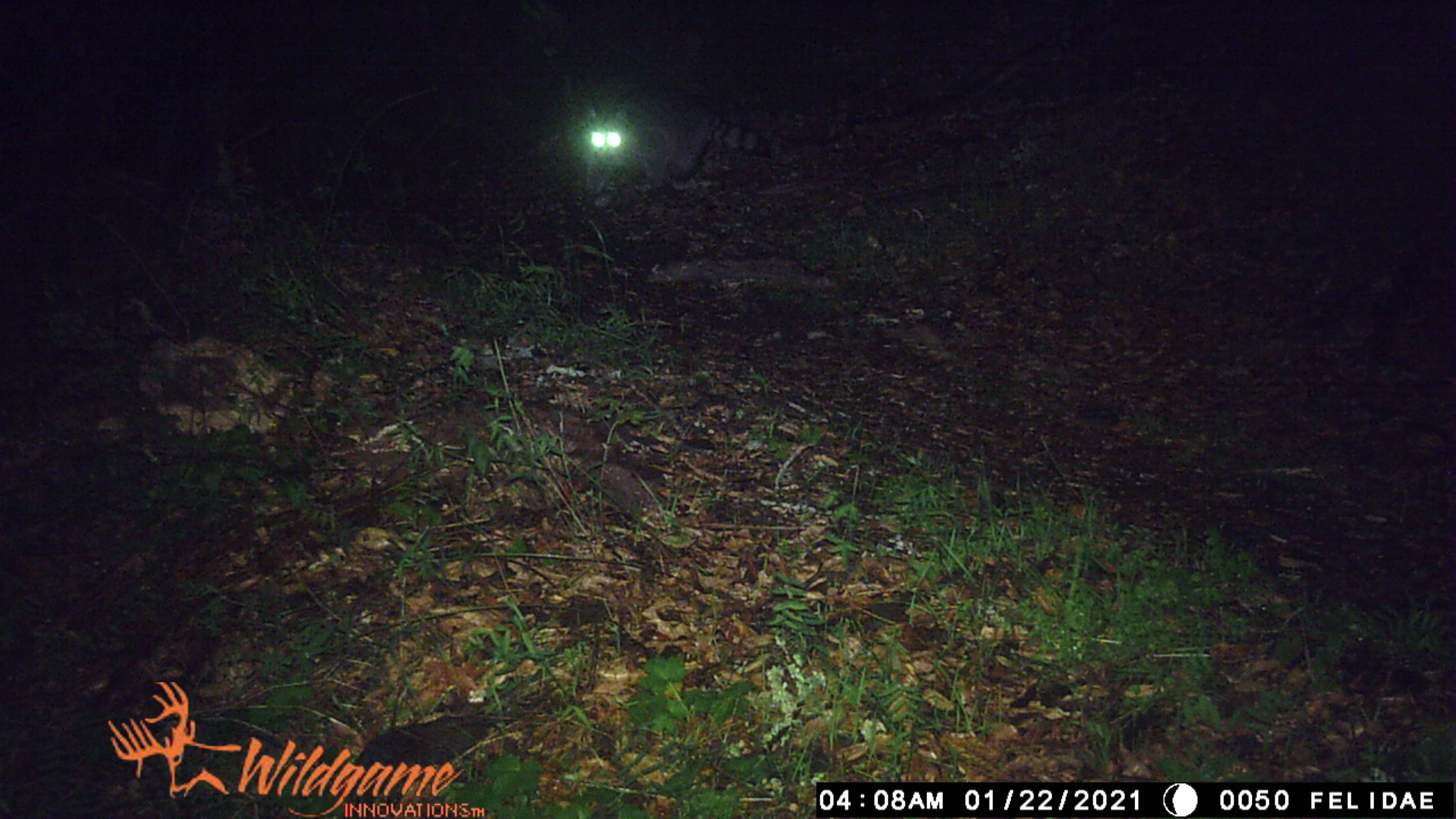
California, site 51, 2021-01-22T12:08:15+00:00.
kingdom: Animalia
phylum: Chordata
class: Mammalia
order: Carnivora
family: Procyonidae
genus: Procyon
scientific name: Procyon lotor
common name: raccoon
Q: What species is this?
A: Raccoon (Procyon lotor).